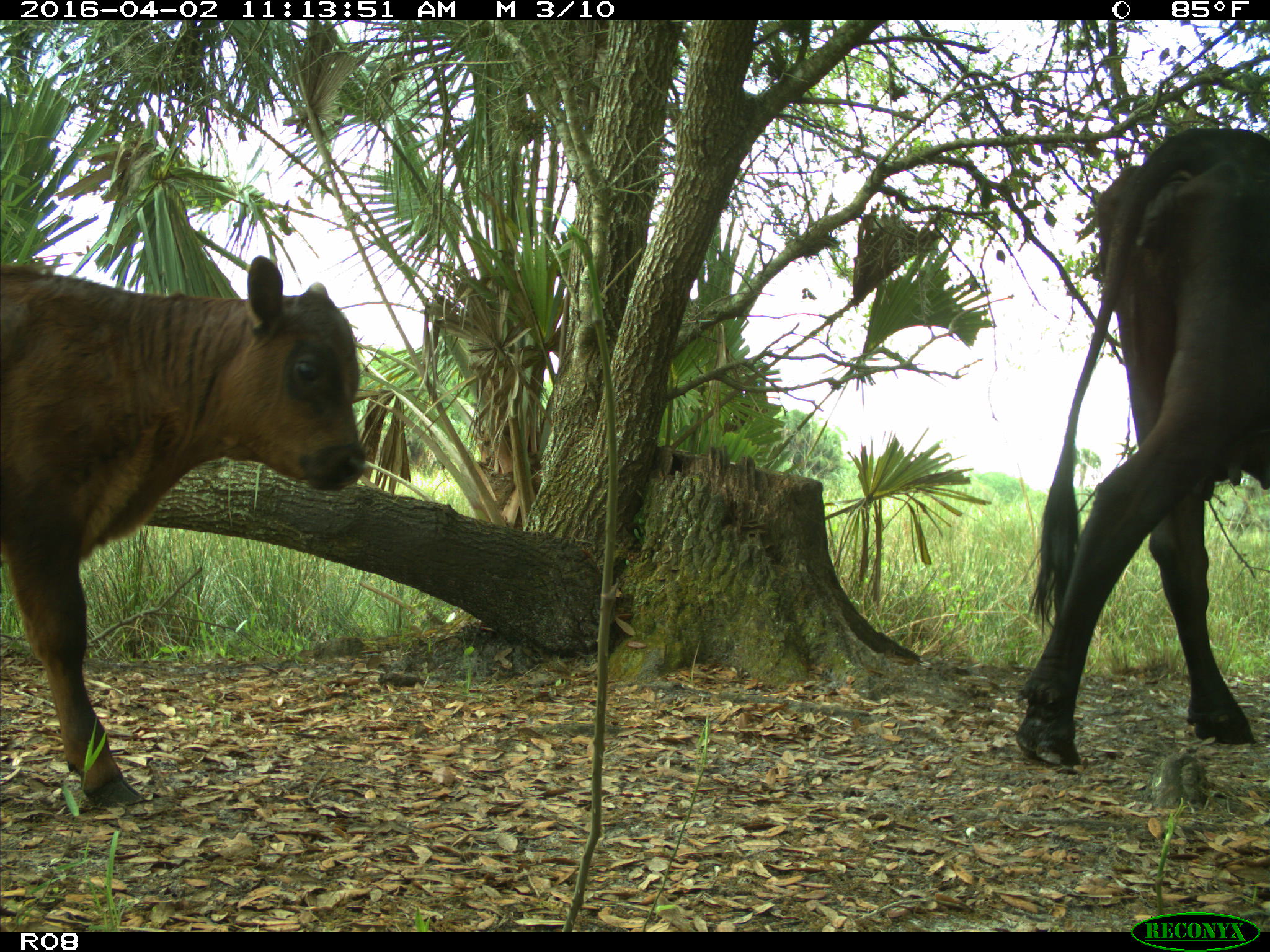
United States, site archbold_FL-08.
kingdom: Animalia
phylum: Chordata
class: Mammalia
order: Artiodactyla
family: Bovidae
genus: Bos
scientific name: Bos taurus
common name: domestic cow